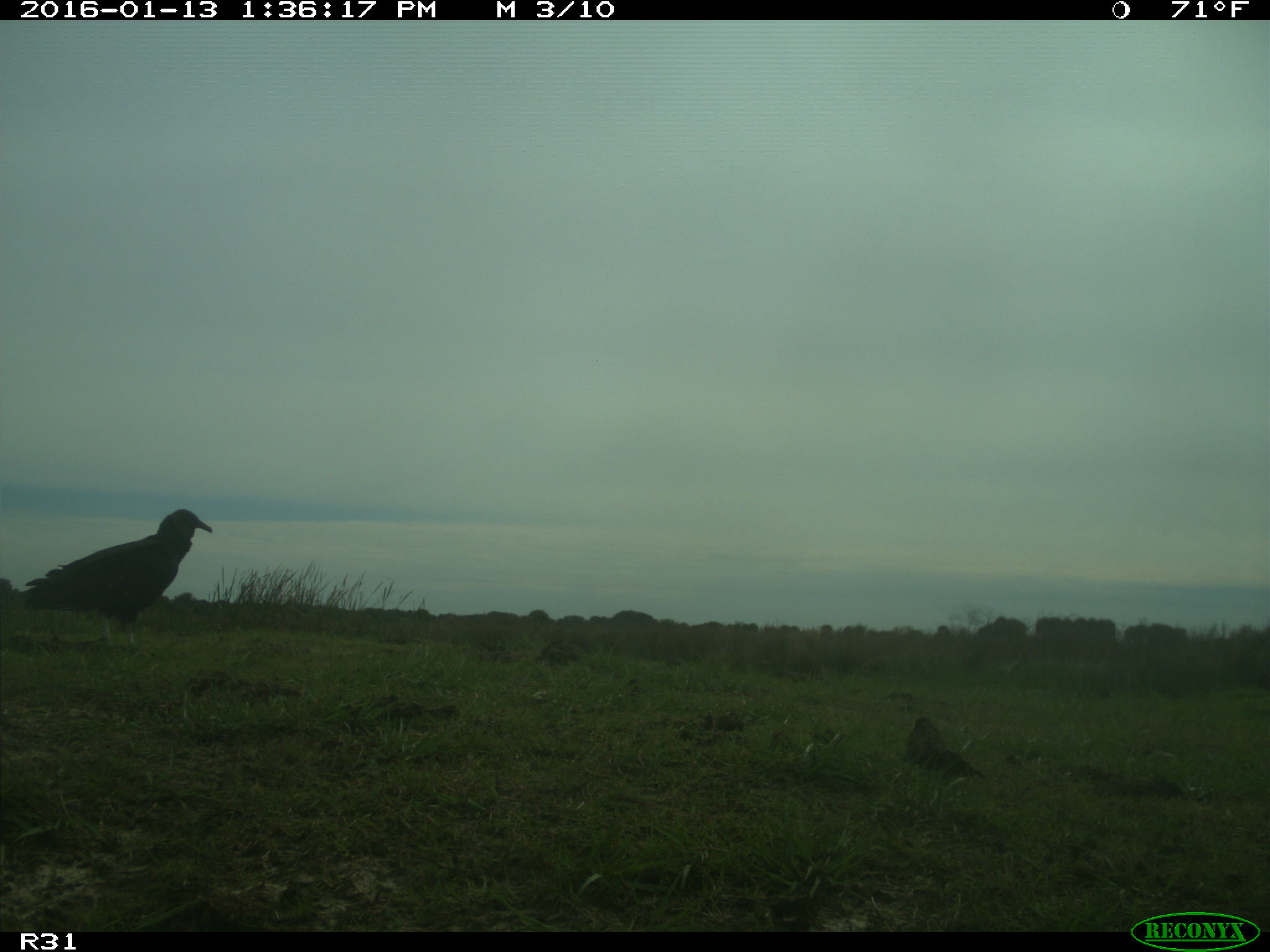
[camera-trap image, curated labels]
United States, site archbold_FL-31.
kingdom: Animalia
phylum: Chordata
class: Aves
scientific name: Aves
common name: birds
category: unidentified bird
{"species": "unidentified bird (birds) (Aves)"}